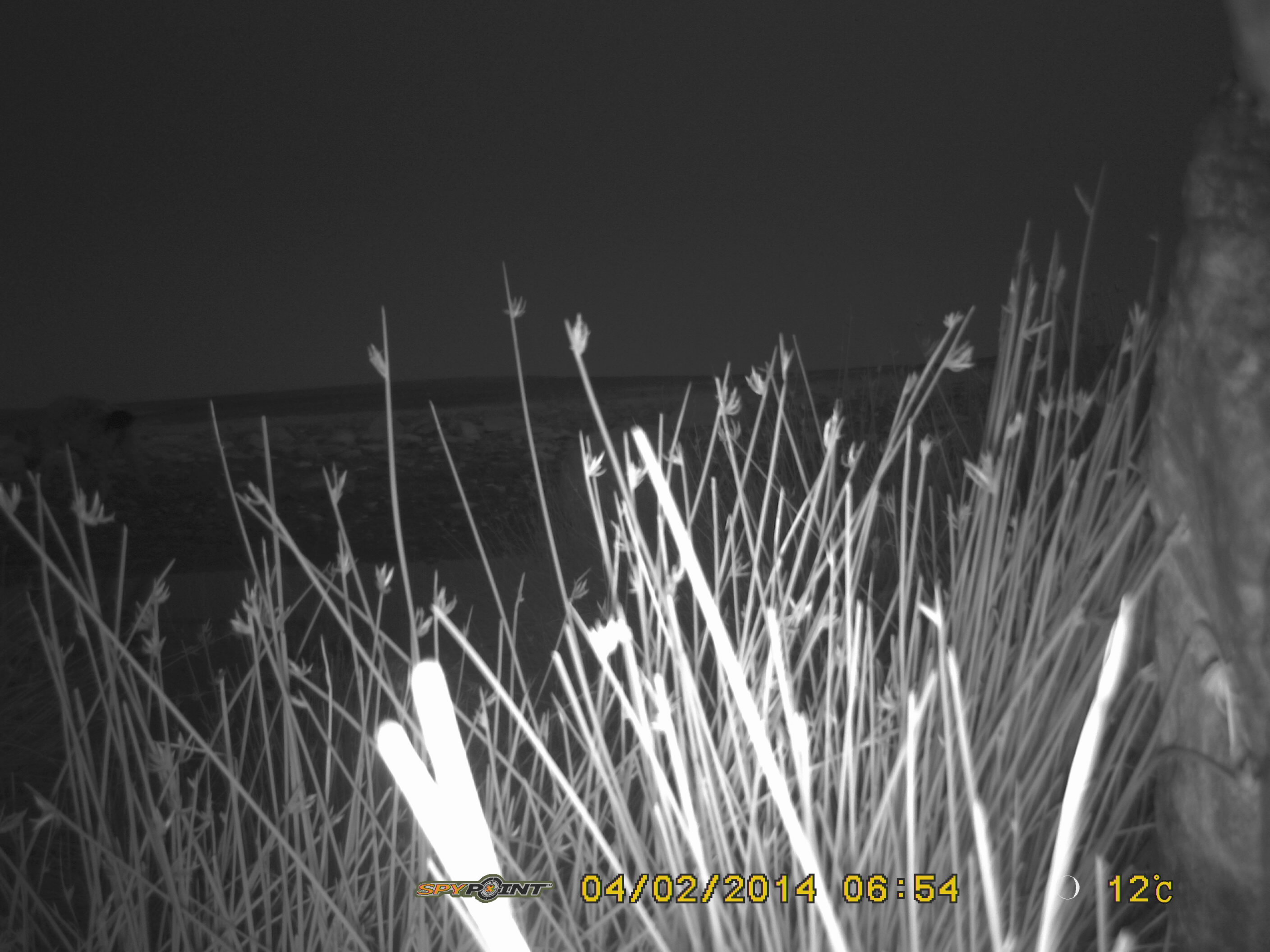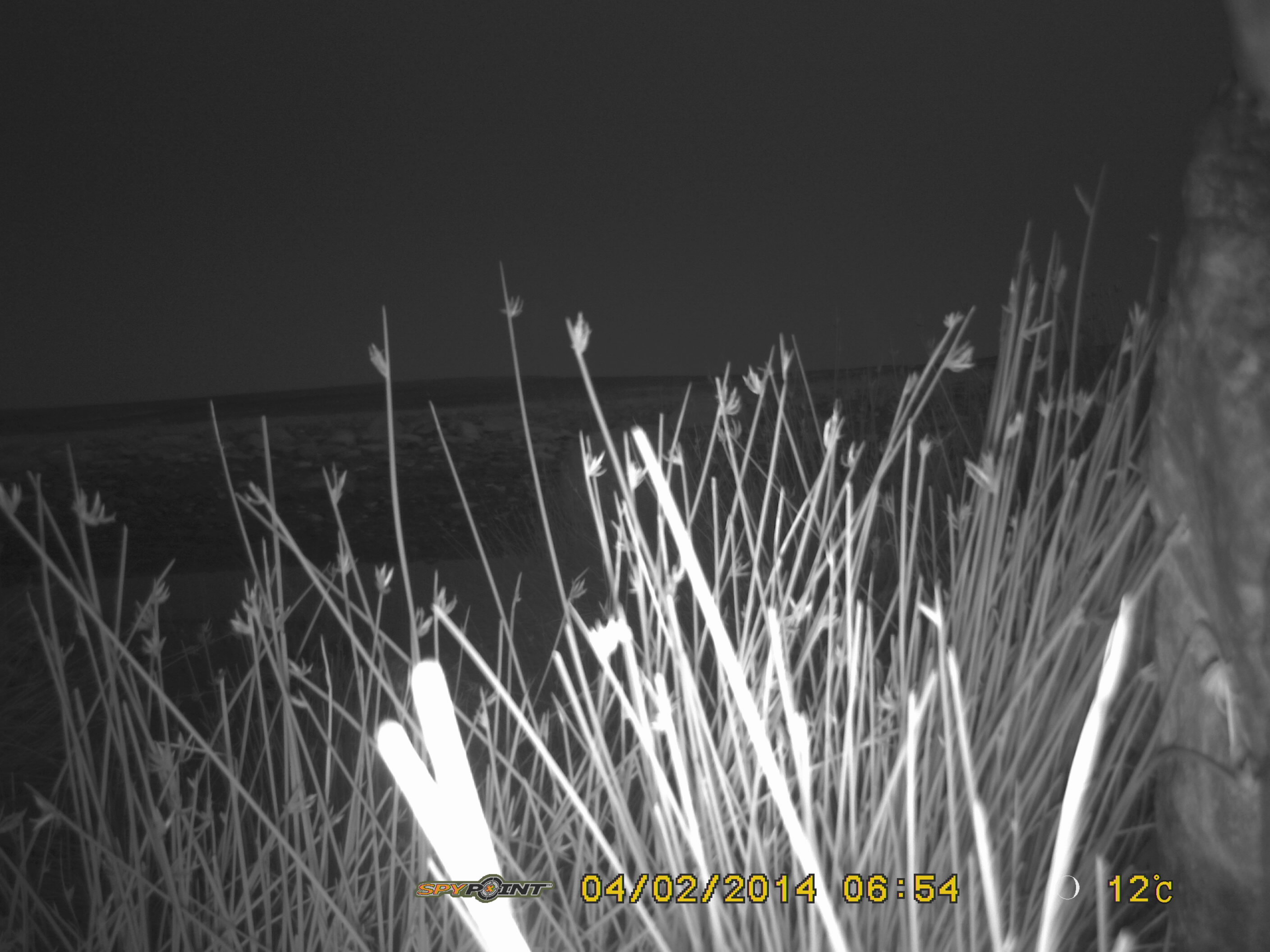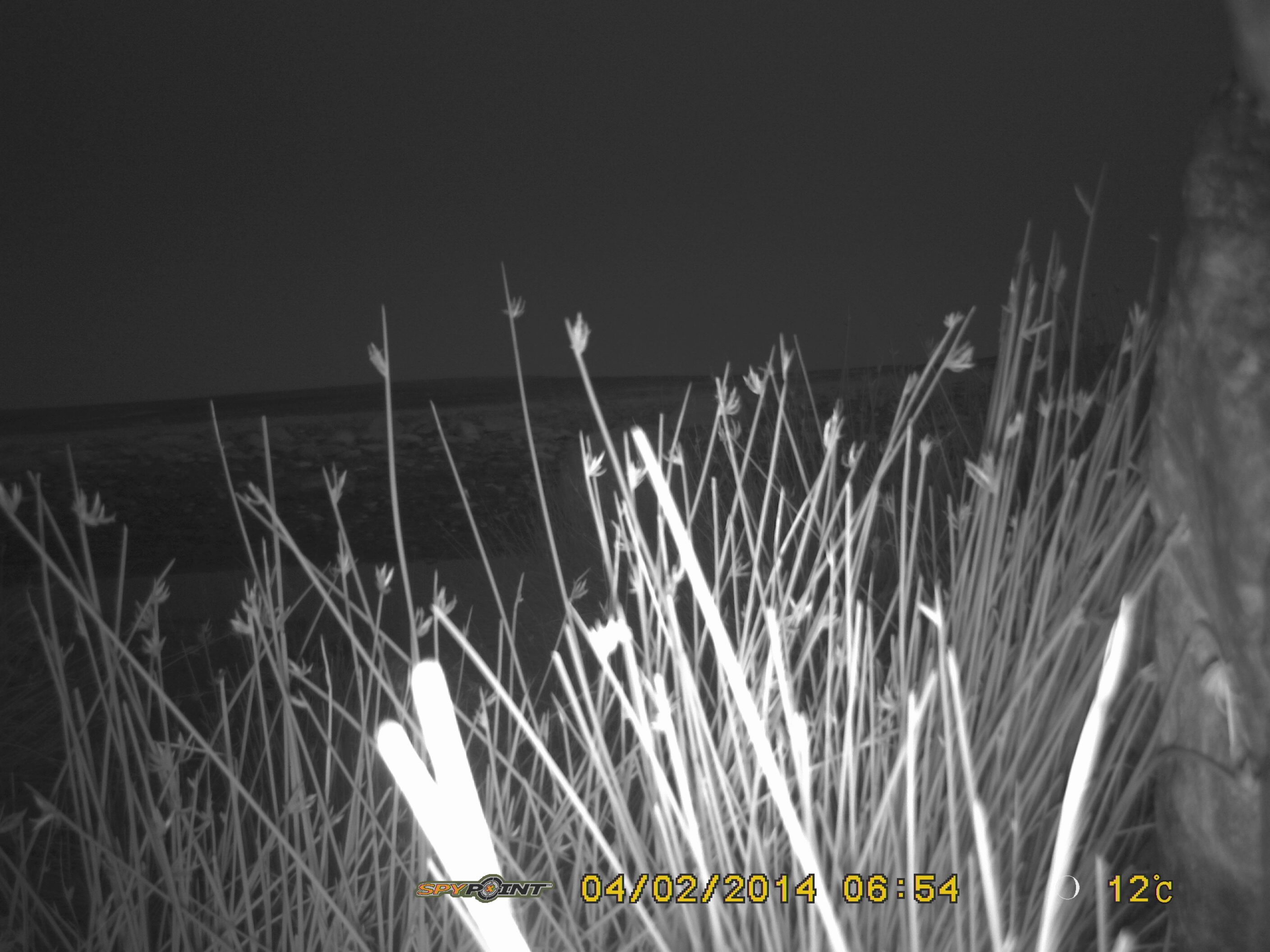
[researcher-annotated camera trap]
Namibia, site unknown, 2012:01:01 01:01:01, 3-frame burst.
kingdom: Animalia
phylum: Chordata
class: Mammalia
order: Carnivora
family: Hyaenidae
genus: Crocuta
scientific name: Crocuta crocuta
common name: spotted hyena